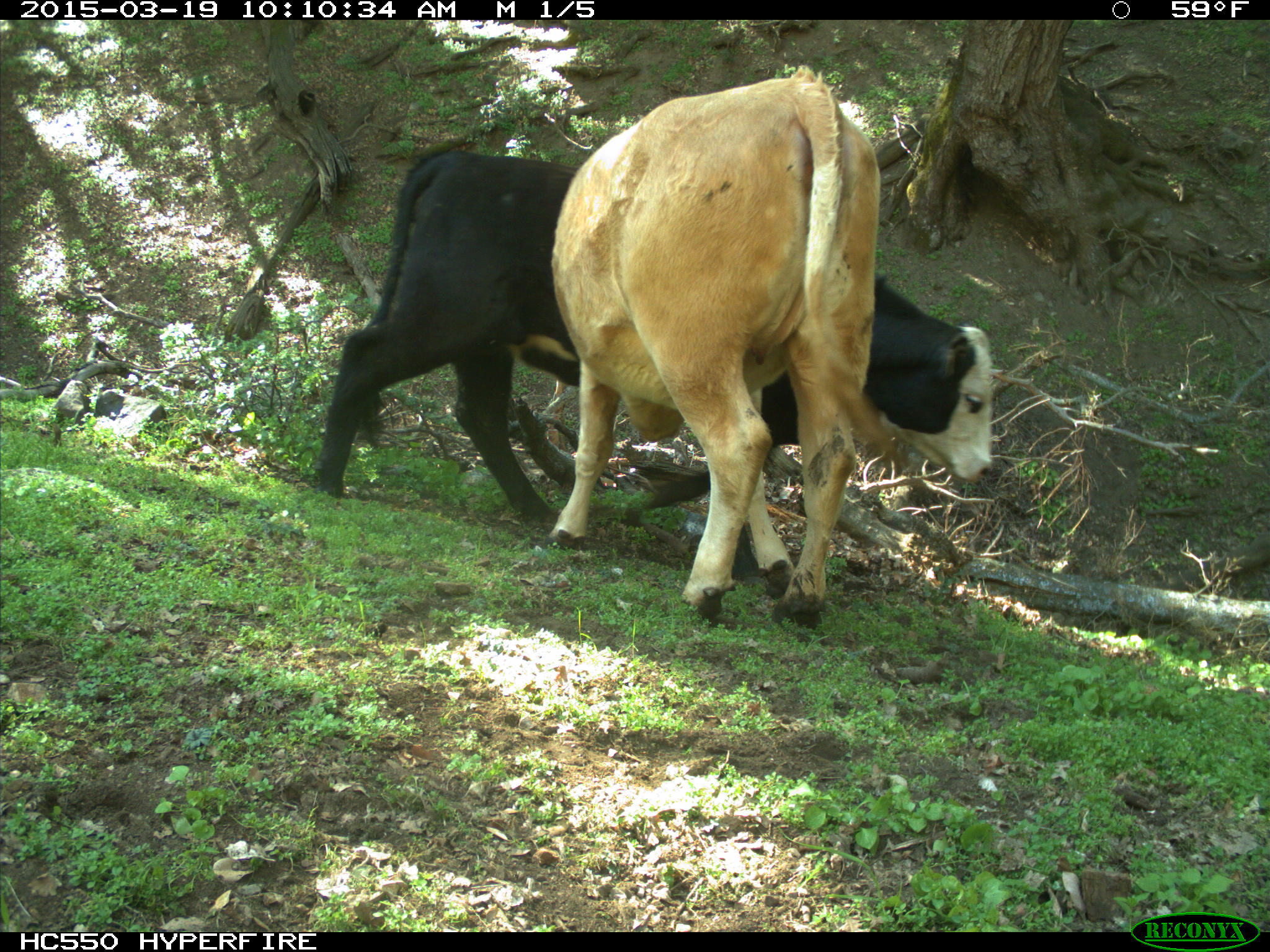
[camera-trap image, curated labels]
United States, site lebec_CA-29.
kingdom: Animalia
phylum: Chordata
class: Mammalia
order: Artiodactyla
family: Bovidae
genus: Bos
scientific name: Bos taurus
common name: domestic cow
Bos taurus (domestic cow).